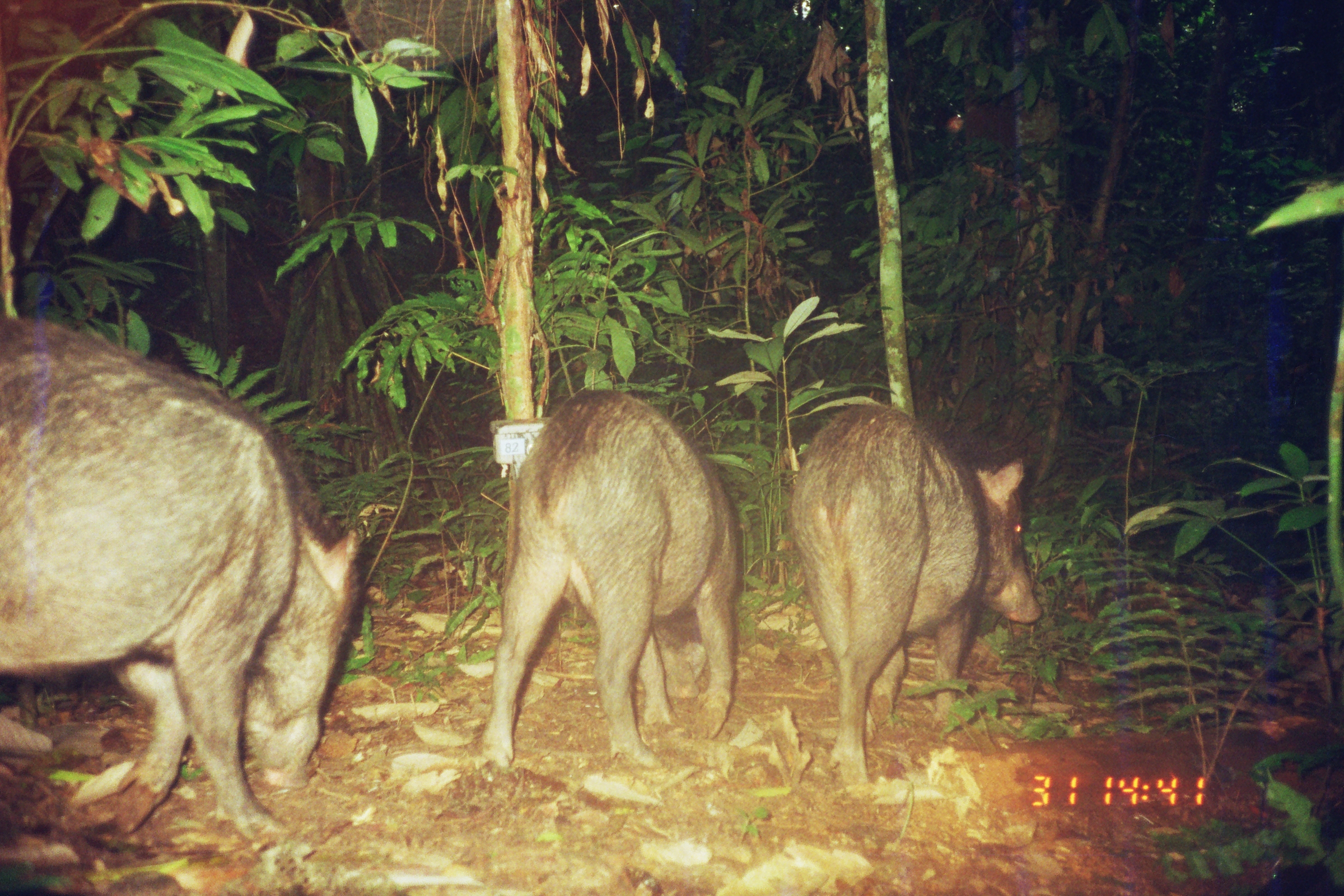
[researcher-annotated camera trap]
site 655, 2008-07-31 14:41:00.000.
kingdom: Animalia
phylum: Chordata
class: Mammalia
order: Artiodactyla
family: Tayassuidae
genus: Tayassu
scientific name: Tayassu pecari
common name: white-lipped peccary